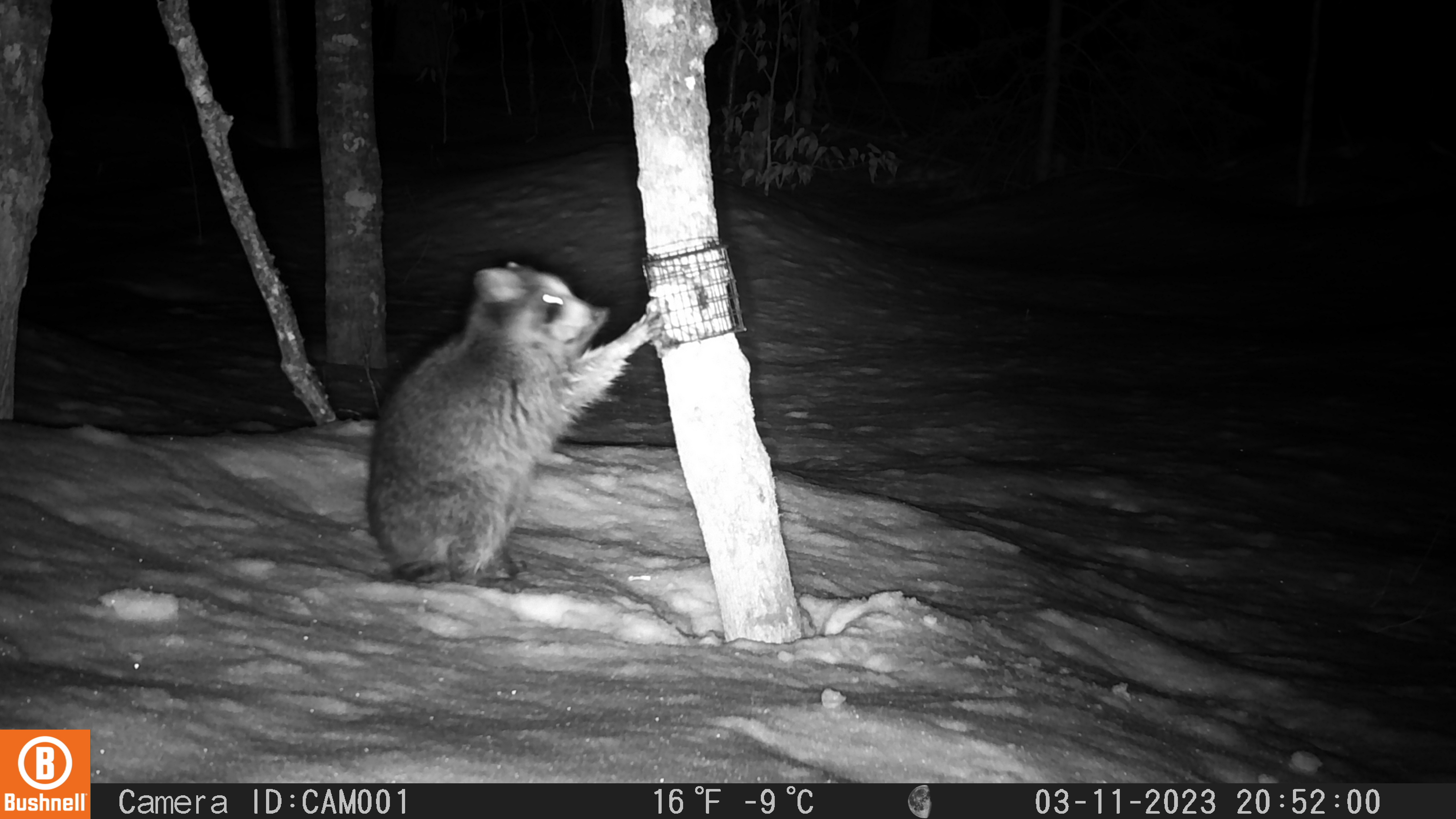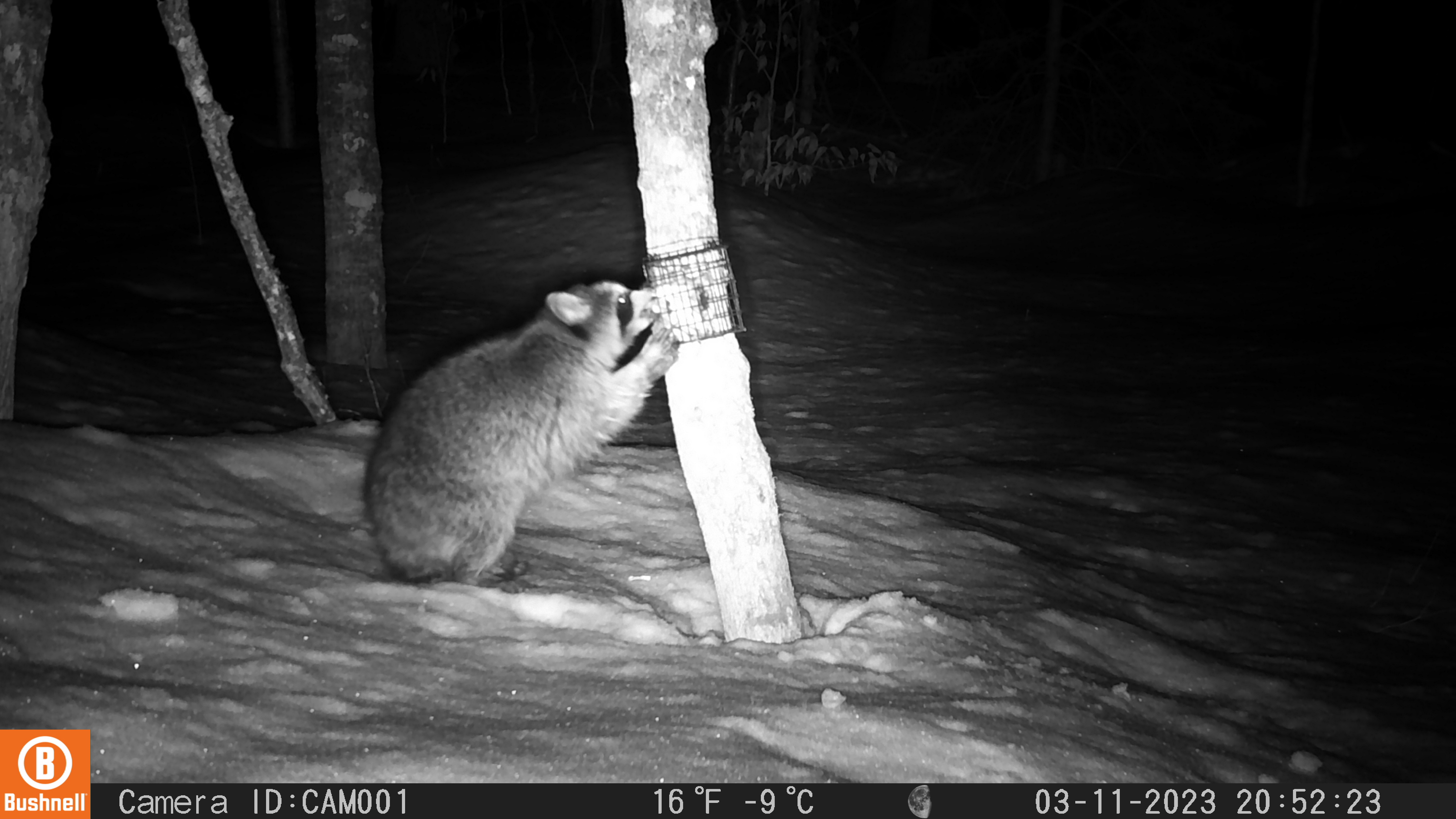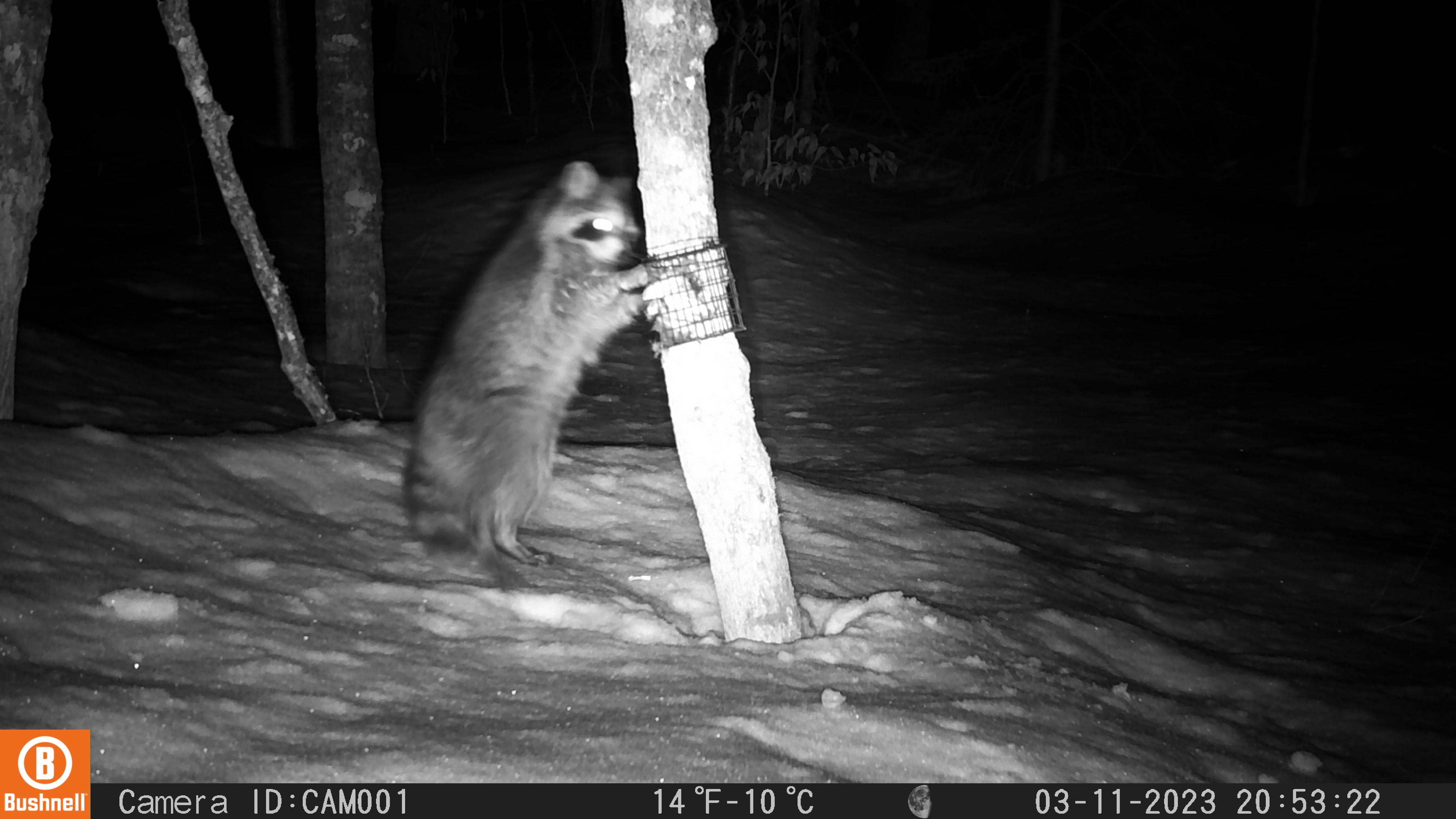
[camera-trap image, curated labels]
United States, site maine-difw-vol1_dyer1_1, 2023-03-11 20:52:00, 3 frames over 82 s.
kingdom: Animalia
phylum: Chordata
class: Mammalia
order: Carnivora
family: Procyonidae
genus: Procyon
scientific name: Procyon lotor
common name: raccoon